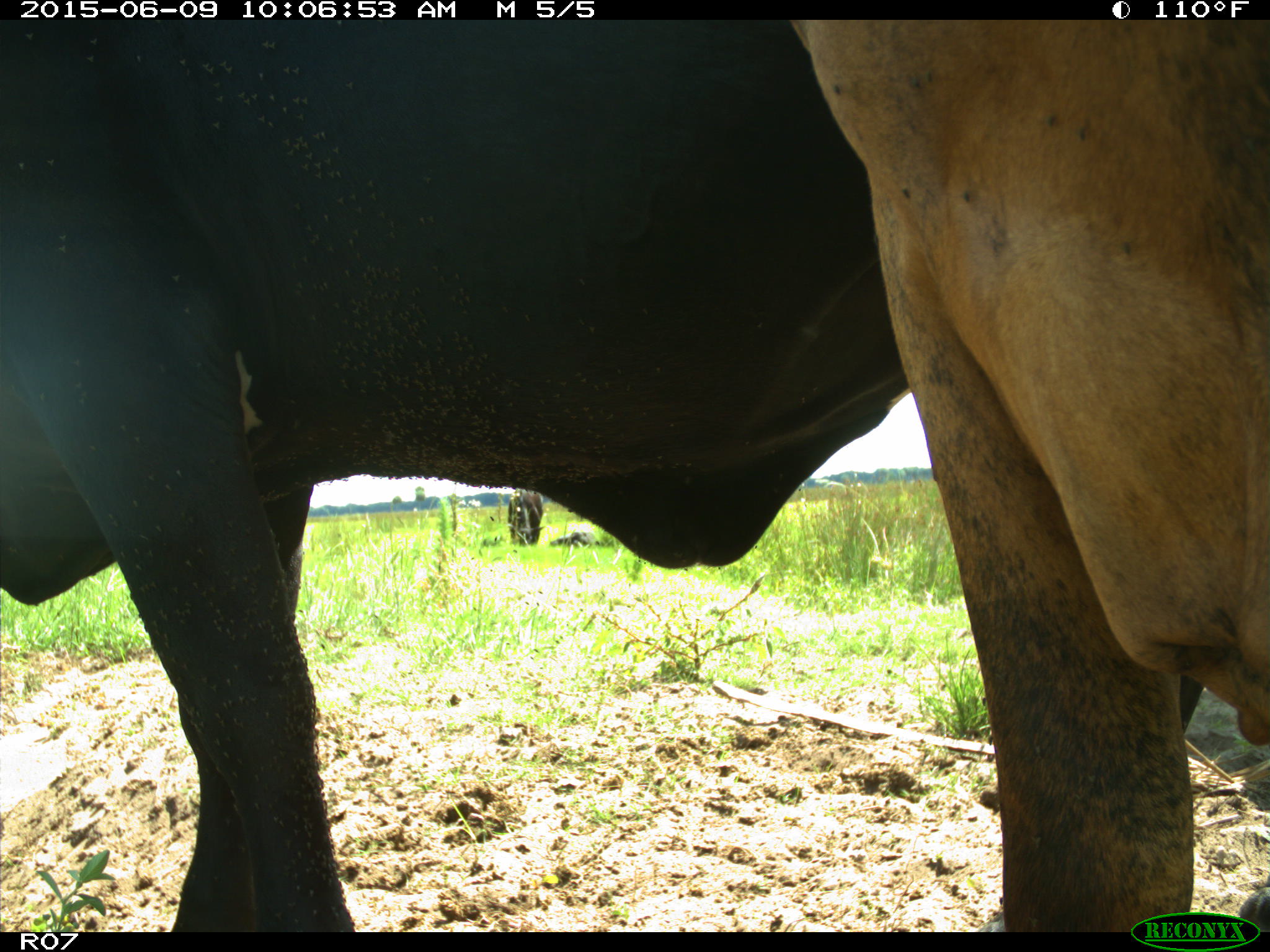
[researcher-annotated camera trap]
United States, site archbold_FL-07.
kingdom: Animalia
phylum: Chordata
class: Mammalia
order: Artiodactyla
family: Bovidae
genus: Bos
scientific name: Bos taurus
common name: domestic cow